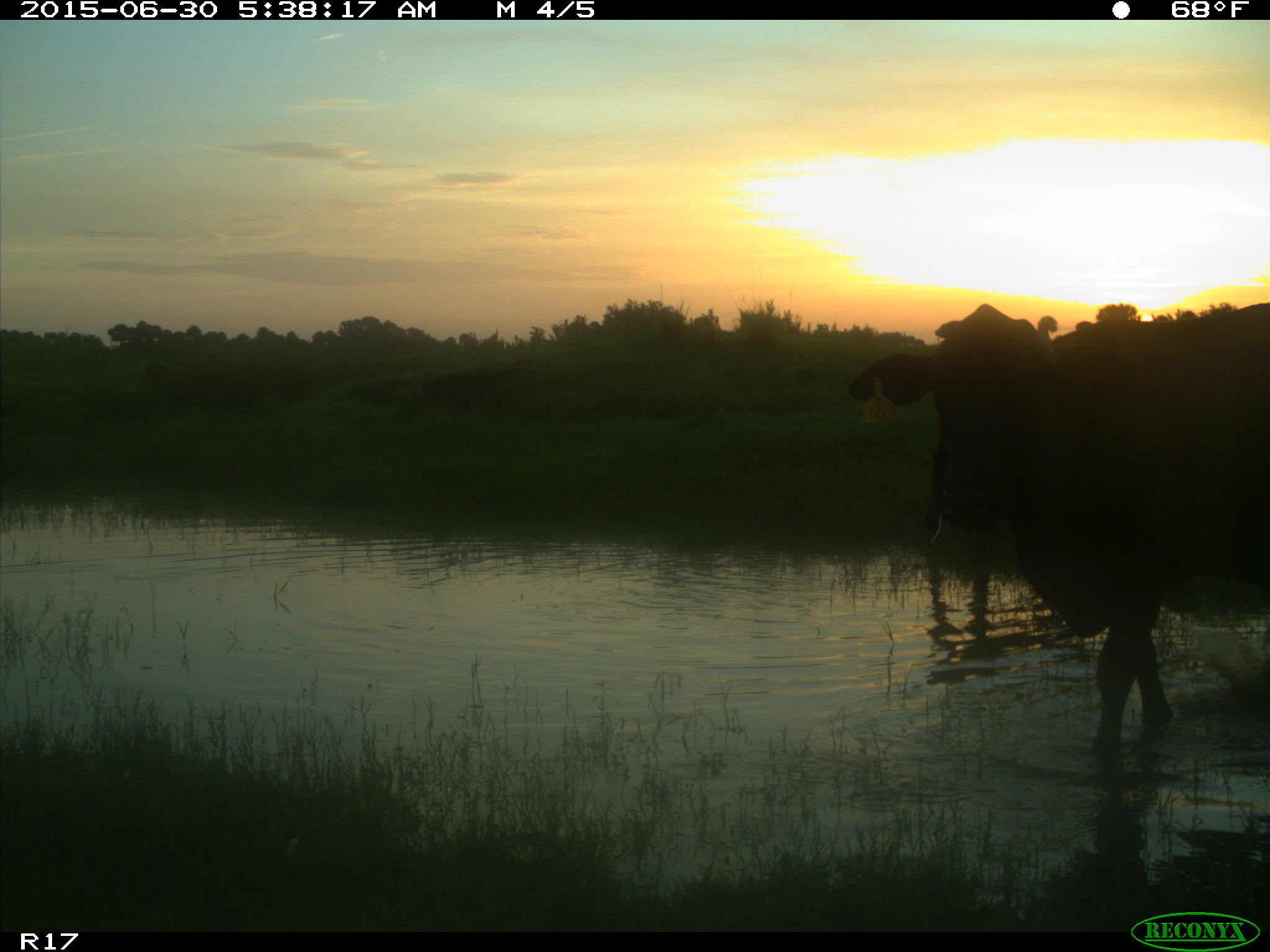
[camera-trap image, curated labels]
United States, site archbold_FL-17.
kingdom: Animalia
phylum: Chordata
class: Mammalia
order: Artiodactyla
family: Bovidae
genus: Bos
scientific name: Bos taurus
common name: domestic cow